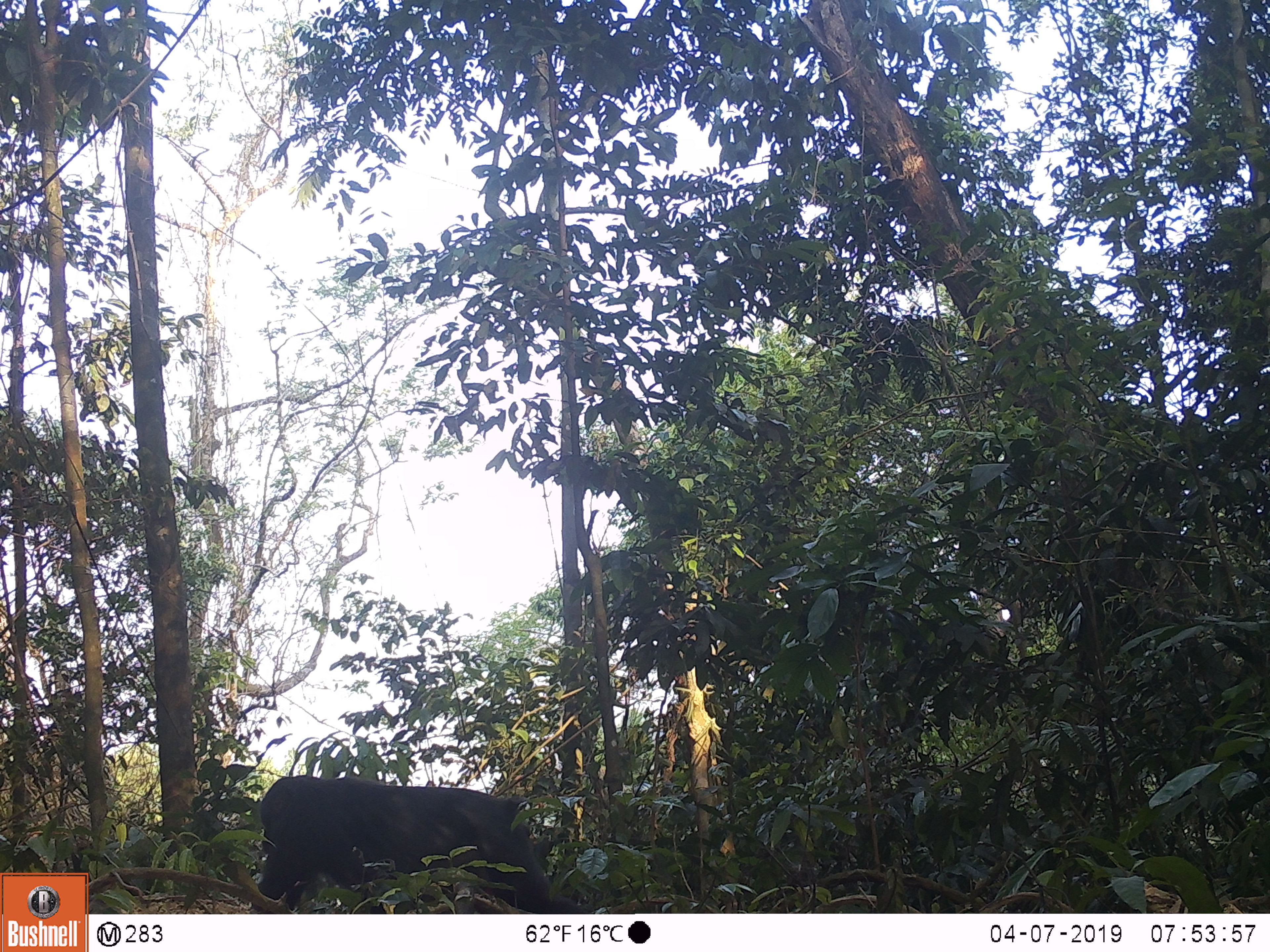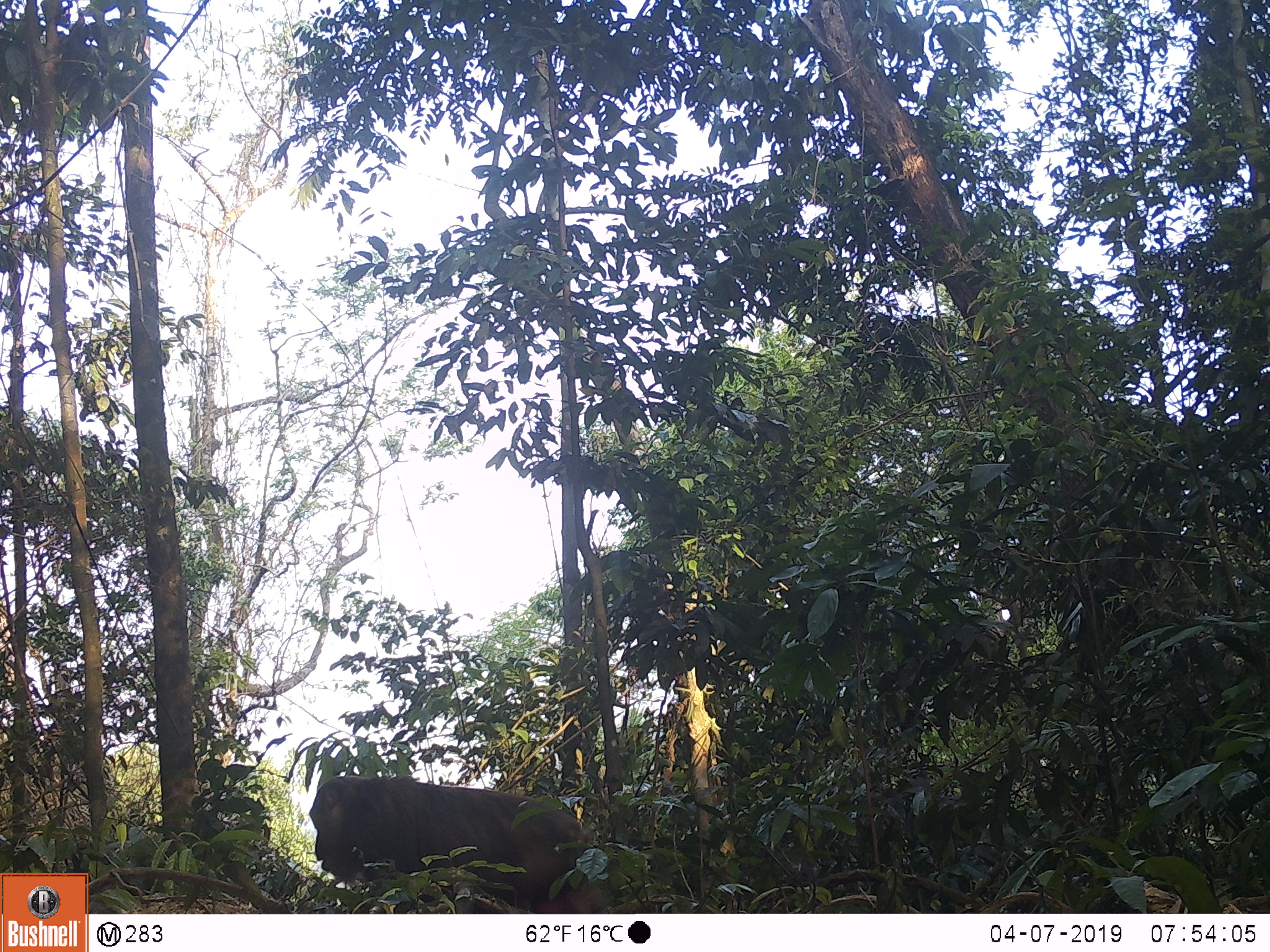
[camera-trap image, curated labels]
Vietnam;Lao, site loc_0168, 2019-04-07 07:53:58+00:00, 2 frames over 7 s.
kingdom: Animalia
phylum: Chordata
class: Mammalia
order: Primates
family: Cercopithecidae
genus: Macaca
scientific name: Macaca arctoides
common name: stump-tailed macaque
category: stump tailed macaque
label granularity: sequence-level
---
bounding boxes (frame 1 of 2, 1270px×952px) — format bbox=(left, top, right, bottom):
stump tailed macaque: bbox=(255, 772, 583, 913)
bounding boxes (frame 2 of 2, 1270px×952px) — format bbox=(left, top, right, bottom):
stump tailed macaque: bbox=(307, 772, 599, 914)